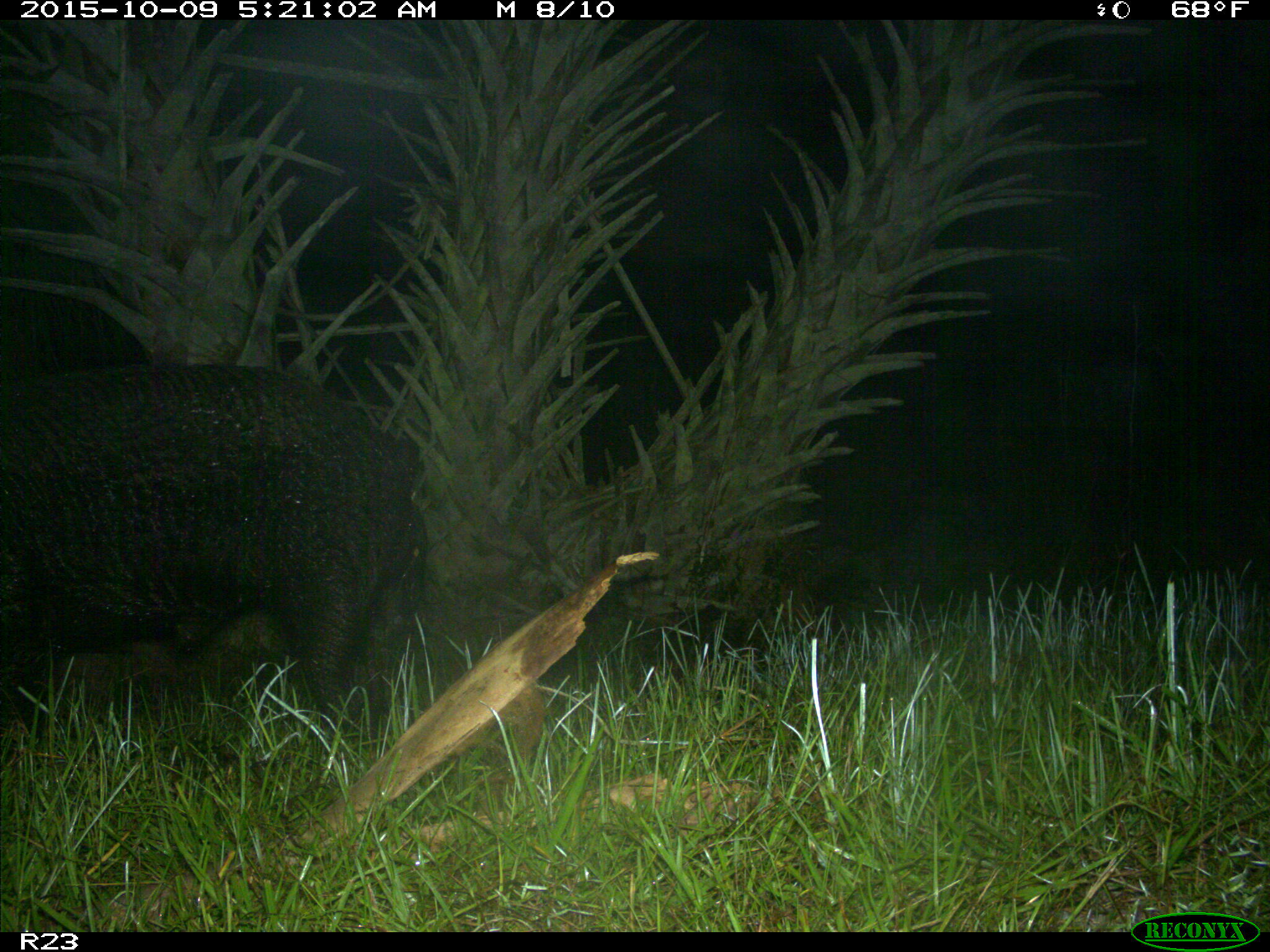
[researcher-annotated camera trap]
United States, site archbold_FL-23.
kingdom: Animalia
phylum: Chordata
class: Mammalia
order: Artiodactyla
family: Suidae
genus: Sus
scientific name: Sus scrofa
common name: wild boar